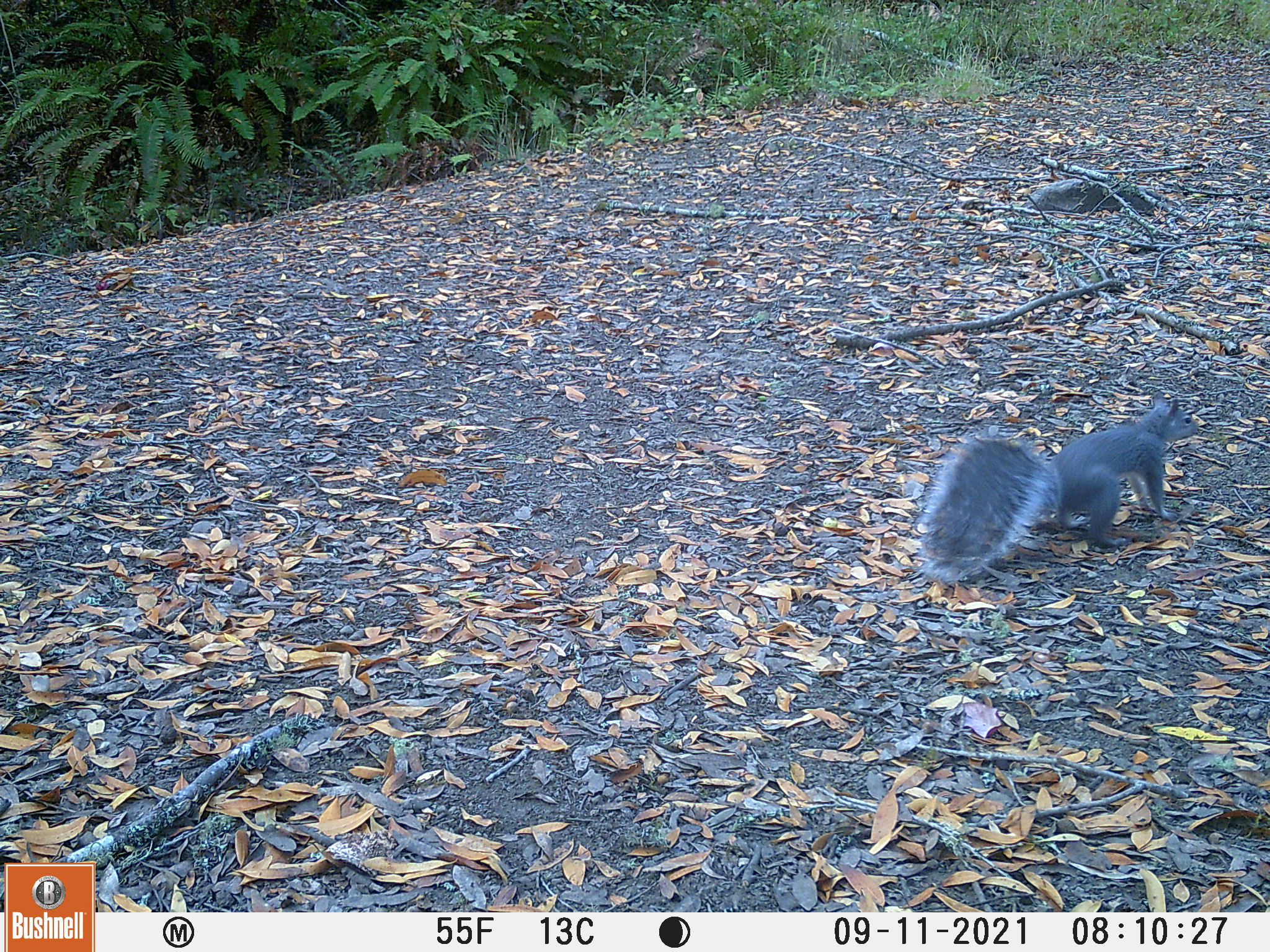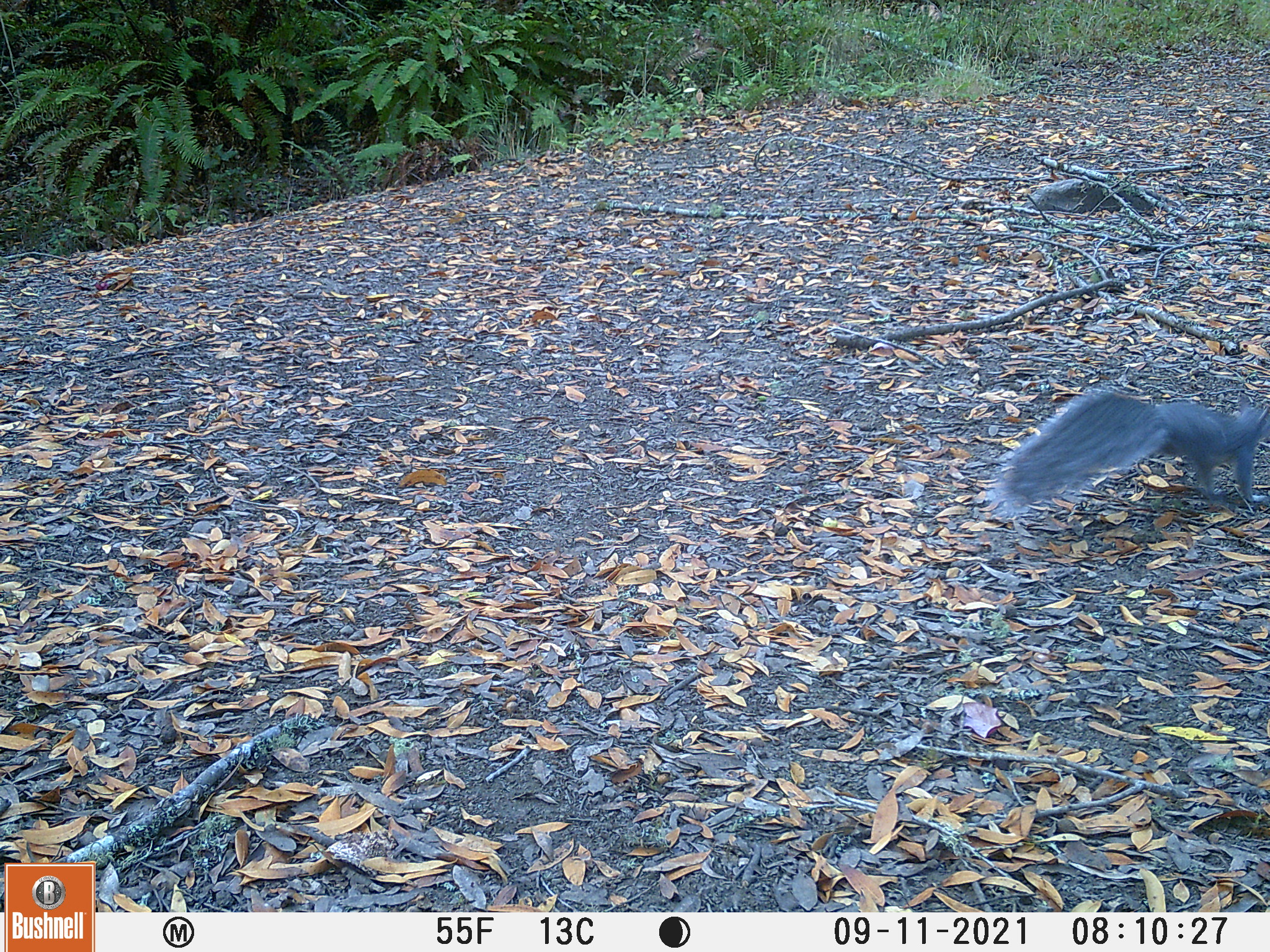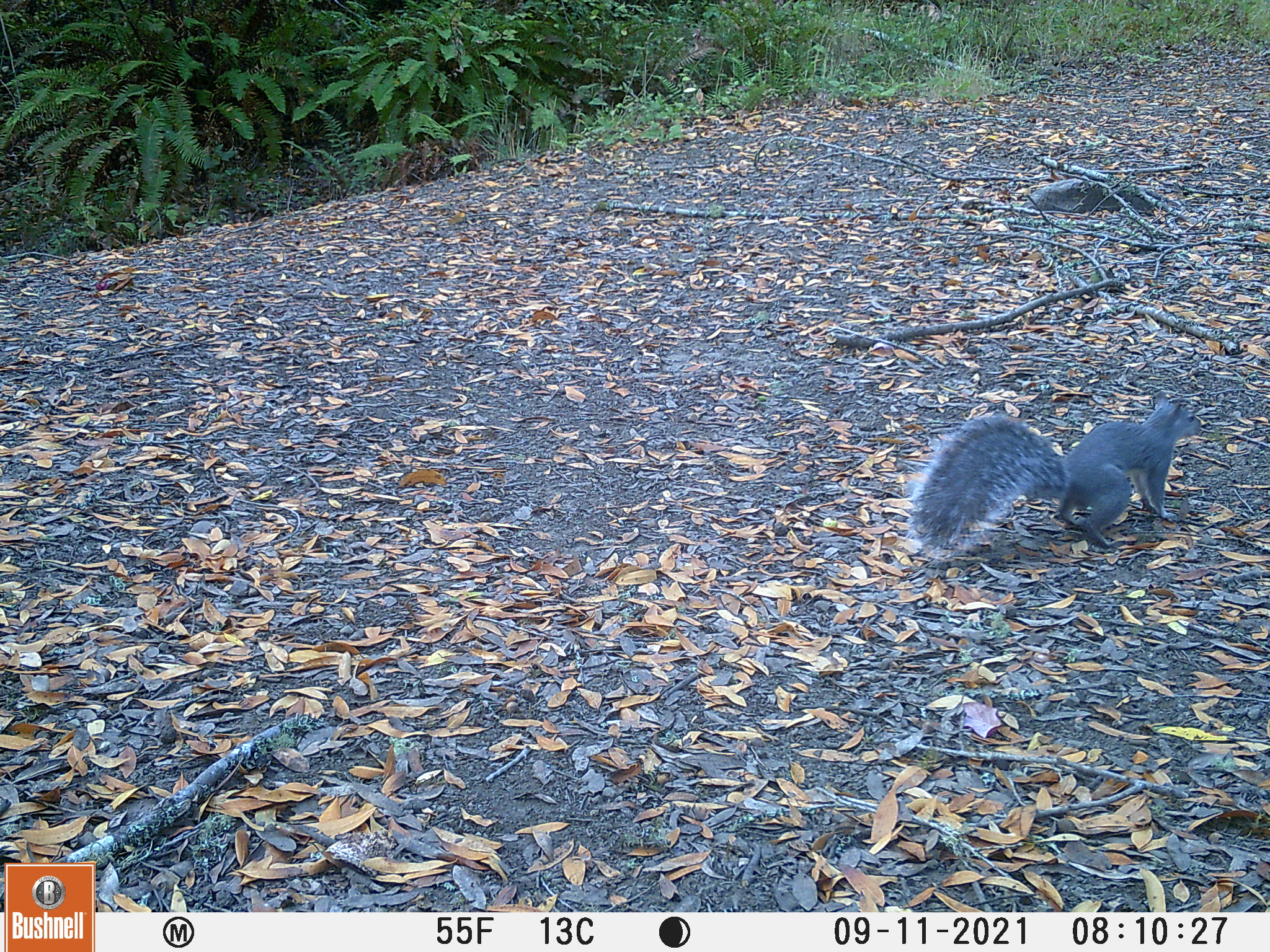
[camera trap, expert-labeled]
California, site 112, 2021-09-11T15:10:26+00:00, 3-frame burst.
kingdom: Animalia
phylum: Chordata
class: Mammalia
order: Rodentia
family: Sciuridae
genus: Sciurus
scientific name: Sciurus griseus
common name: western gray squirrel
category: western grey squirrel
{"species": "western grey squirrel (western gray squirrel) (Sciurus griseus)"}